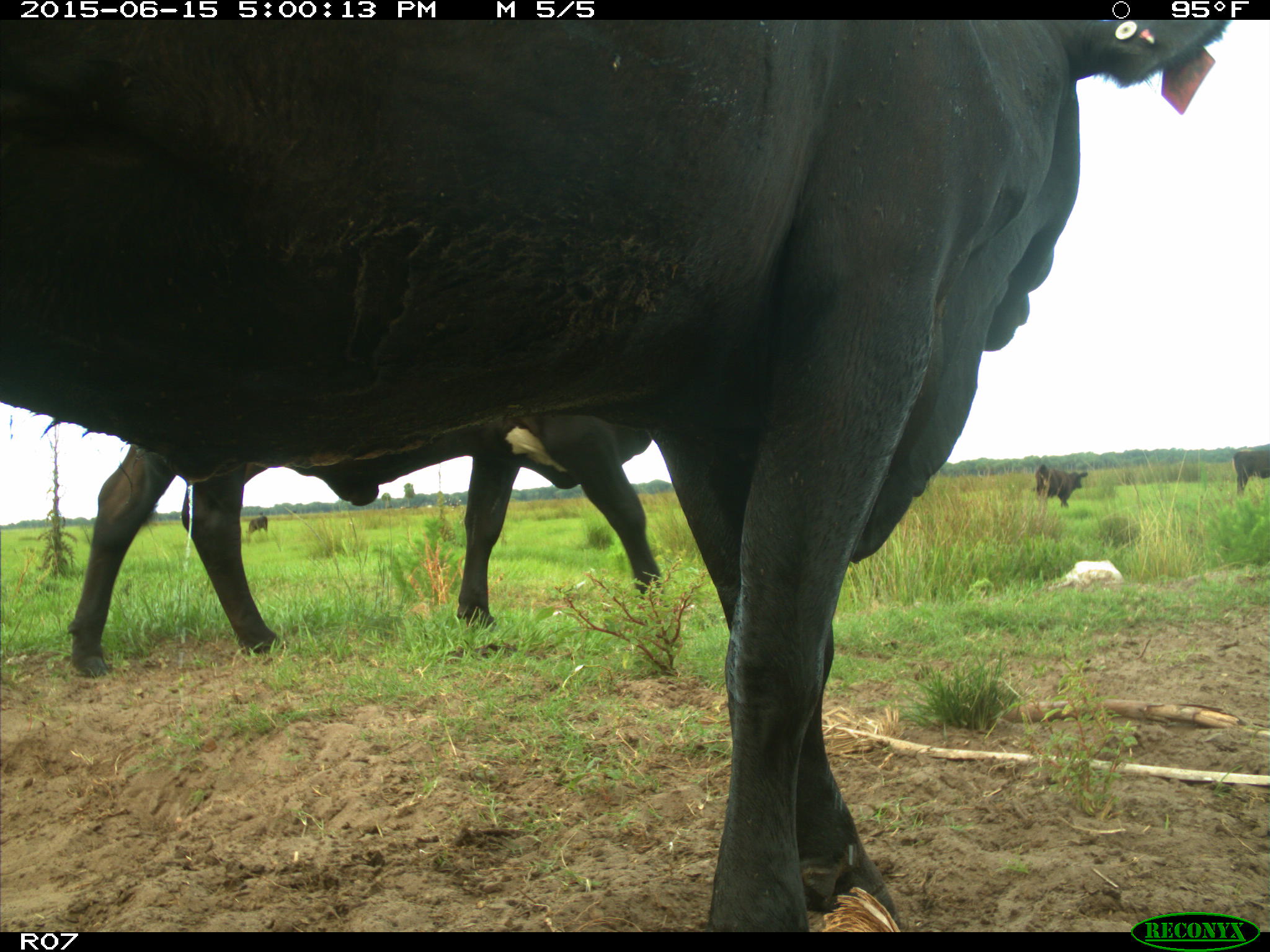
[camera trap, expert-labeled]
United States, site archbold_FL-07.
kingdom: Animalia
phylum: Chordata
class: Mammalia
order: Artiodactyla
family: Bovidae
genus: Bos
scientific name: Bos taurus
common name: domestic cow